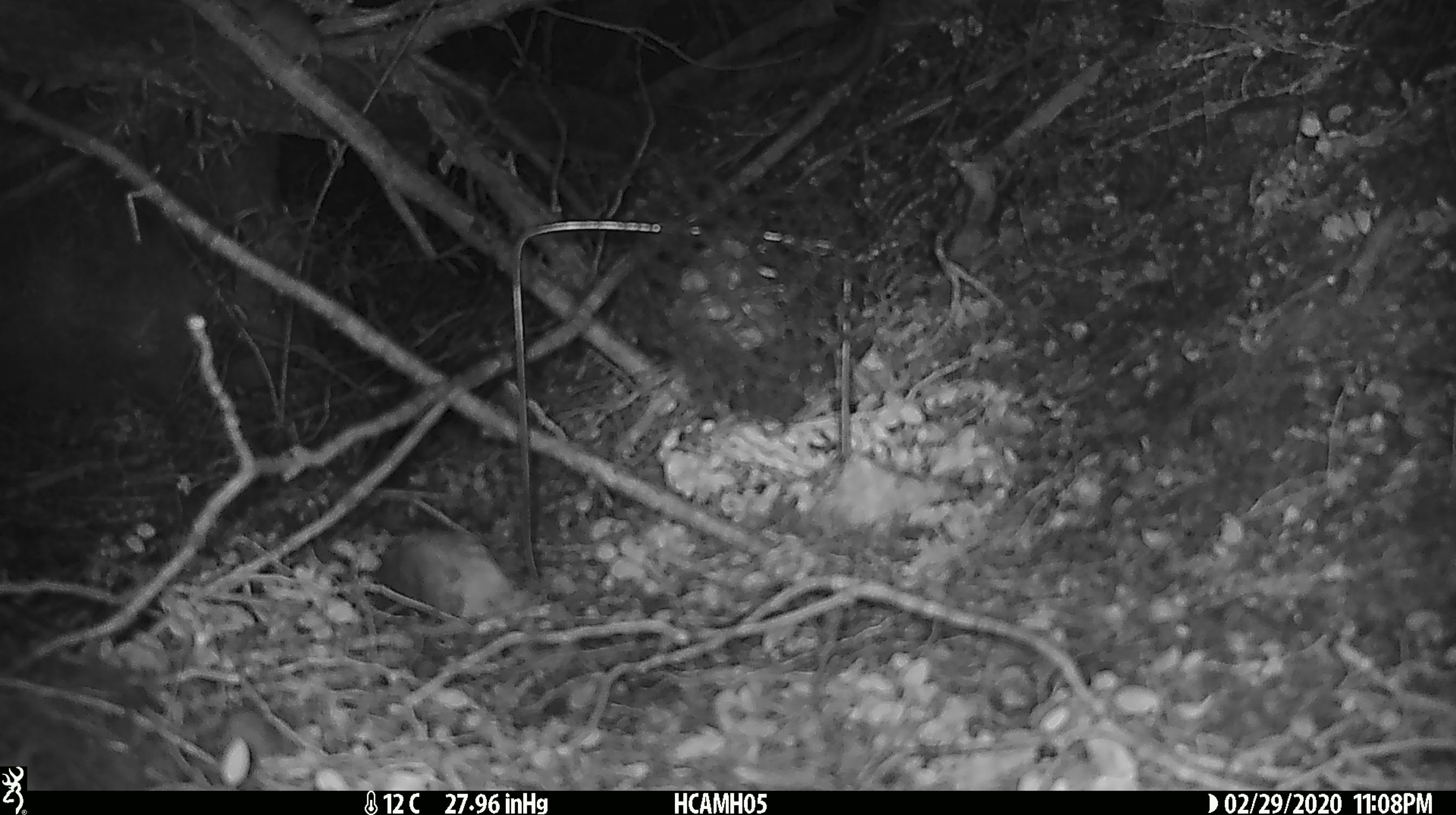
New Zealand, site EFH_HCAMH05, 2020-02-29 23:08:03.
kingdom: Animalia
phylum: Chordata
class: Mammalia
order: Rodentia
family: Muridae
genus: Mus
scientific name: Mus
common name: mouse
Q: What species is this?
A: Mouse (Mus).